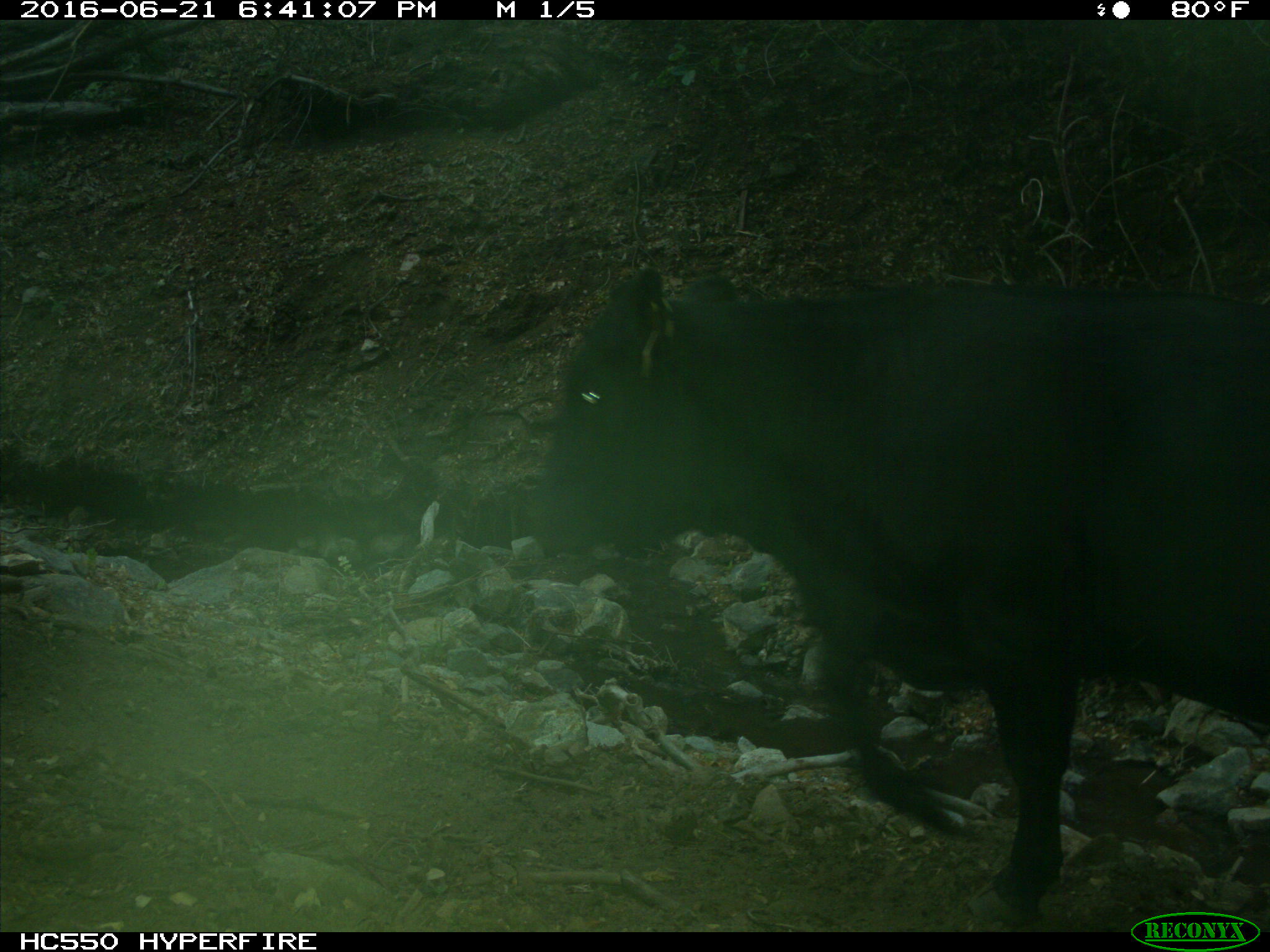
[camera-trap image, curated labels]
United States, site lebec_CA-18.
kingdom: Animalia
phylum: Chordata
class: Mammalia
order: Artiodactyla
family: Bovidae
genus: Bos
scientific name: Bos taurus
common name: domestic cow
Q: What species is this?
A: Bos taurus (domestic cow).